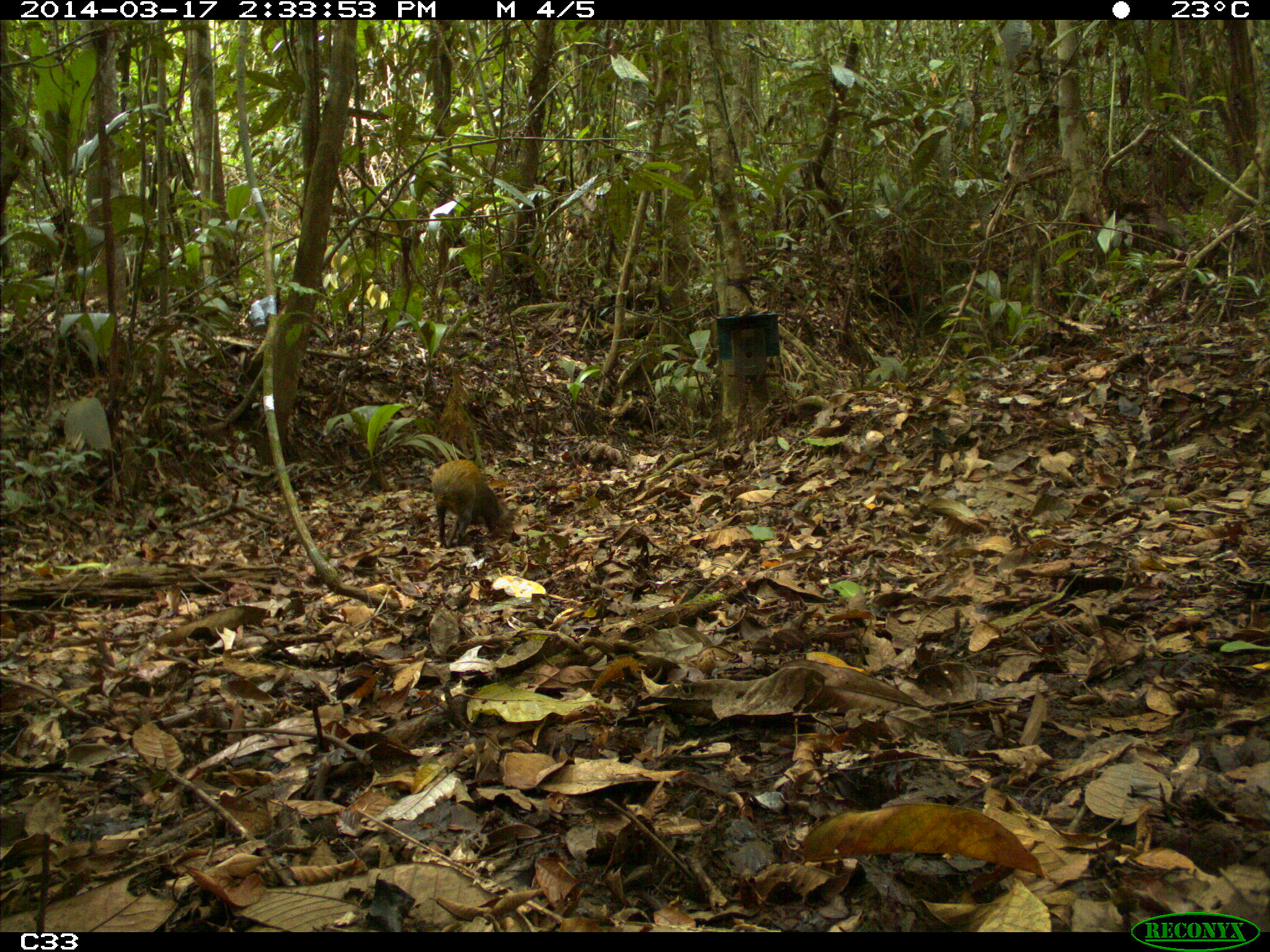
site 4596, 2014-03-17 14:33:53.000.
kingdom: Animalia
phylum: Chordata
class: Mammalia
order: Rodentia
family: Dasyproctidae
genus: Dasyprocta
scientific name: Dasyprocta leporina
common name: red-rumped agouti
Dasyprocta leporina (red-rumped agouti), count 1, age adult.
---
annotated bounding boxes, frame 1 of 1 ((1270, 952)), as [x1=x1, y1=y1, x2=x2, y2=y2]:
dasyprocta leporina: [x1=432, y1=459, x2=516, y2=546]